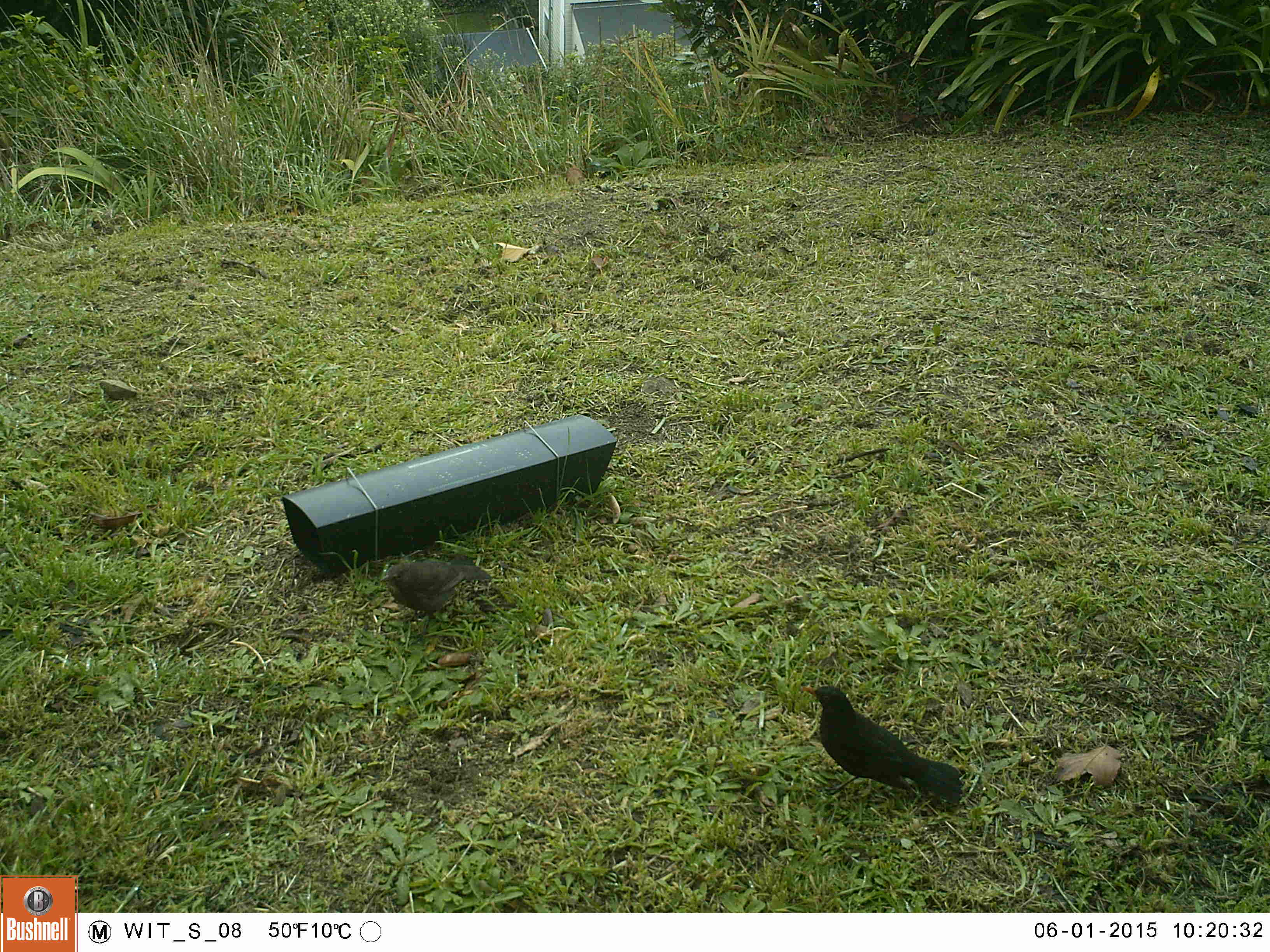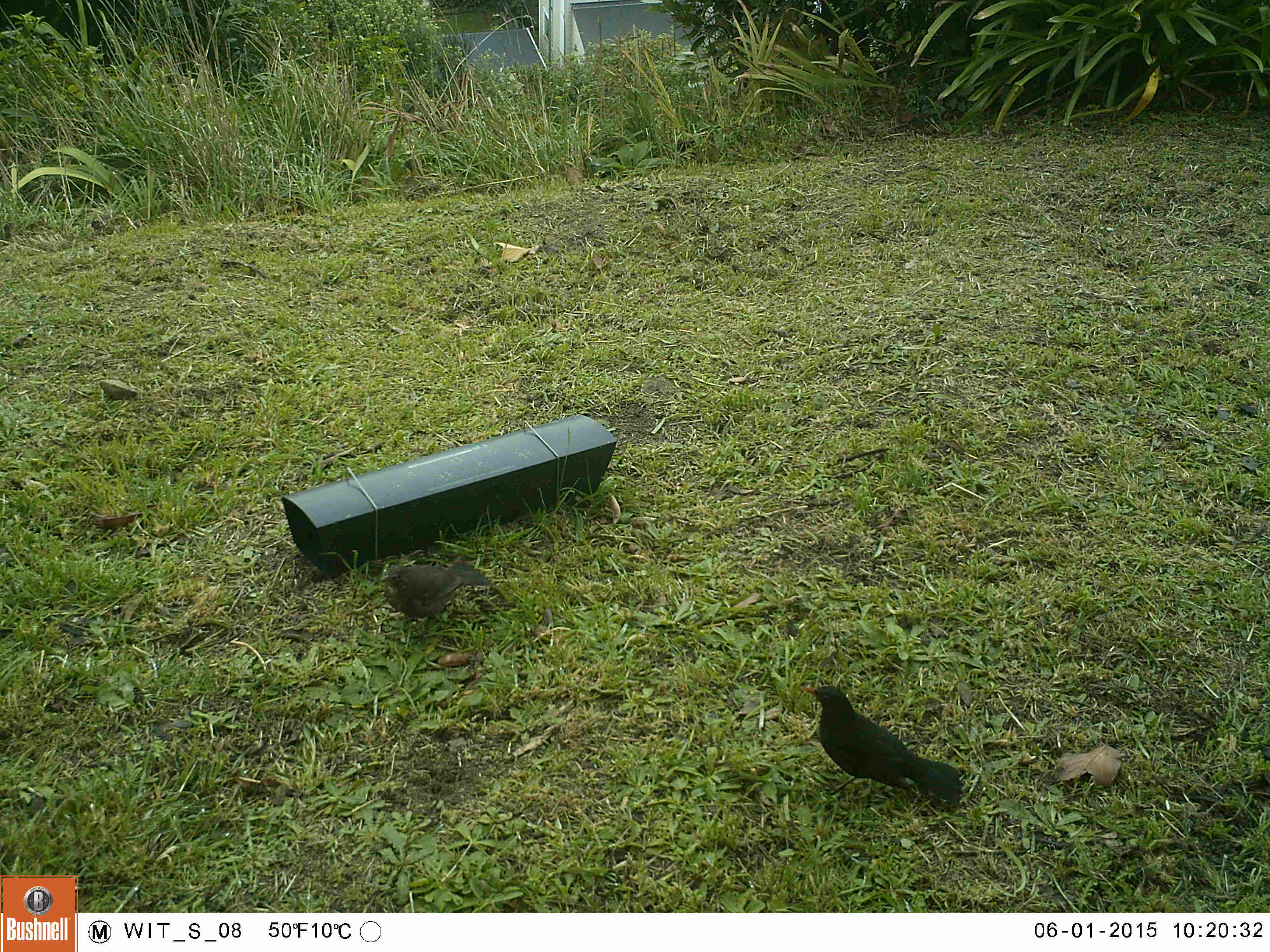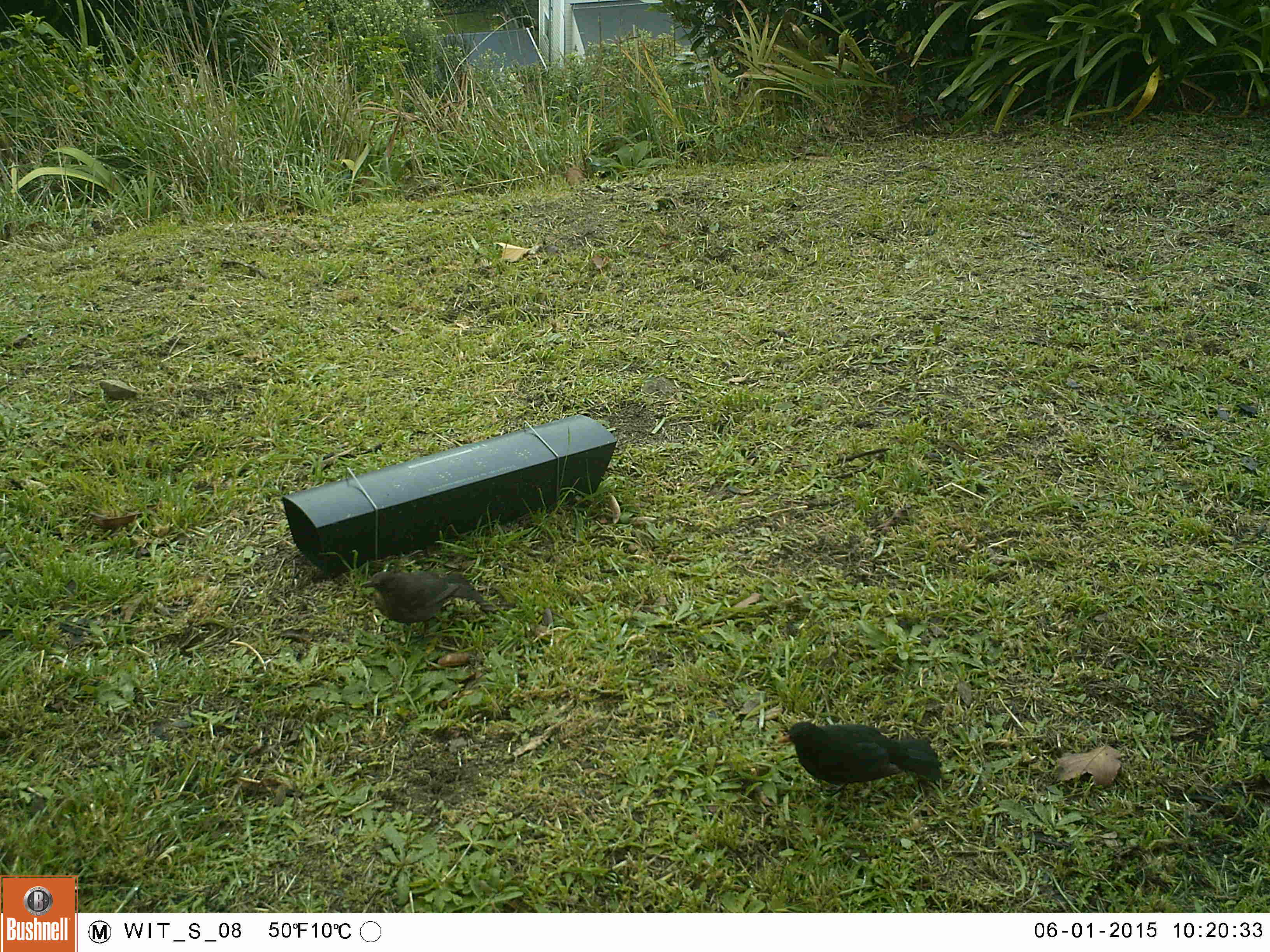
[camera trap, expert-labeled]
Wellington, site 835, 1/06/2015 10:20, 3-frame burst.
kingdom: Animalia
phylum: Chordata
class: Aves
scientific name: Aves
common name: bird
Bird (Aves).